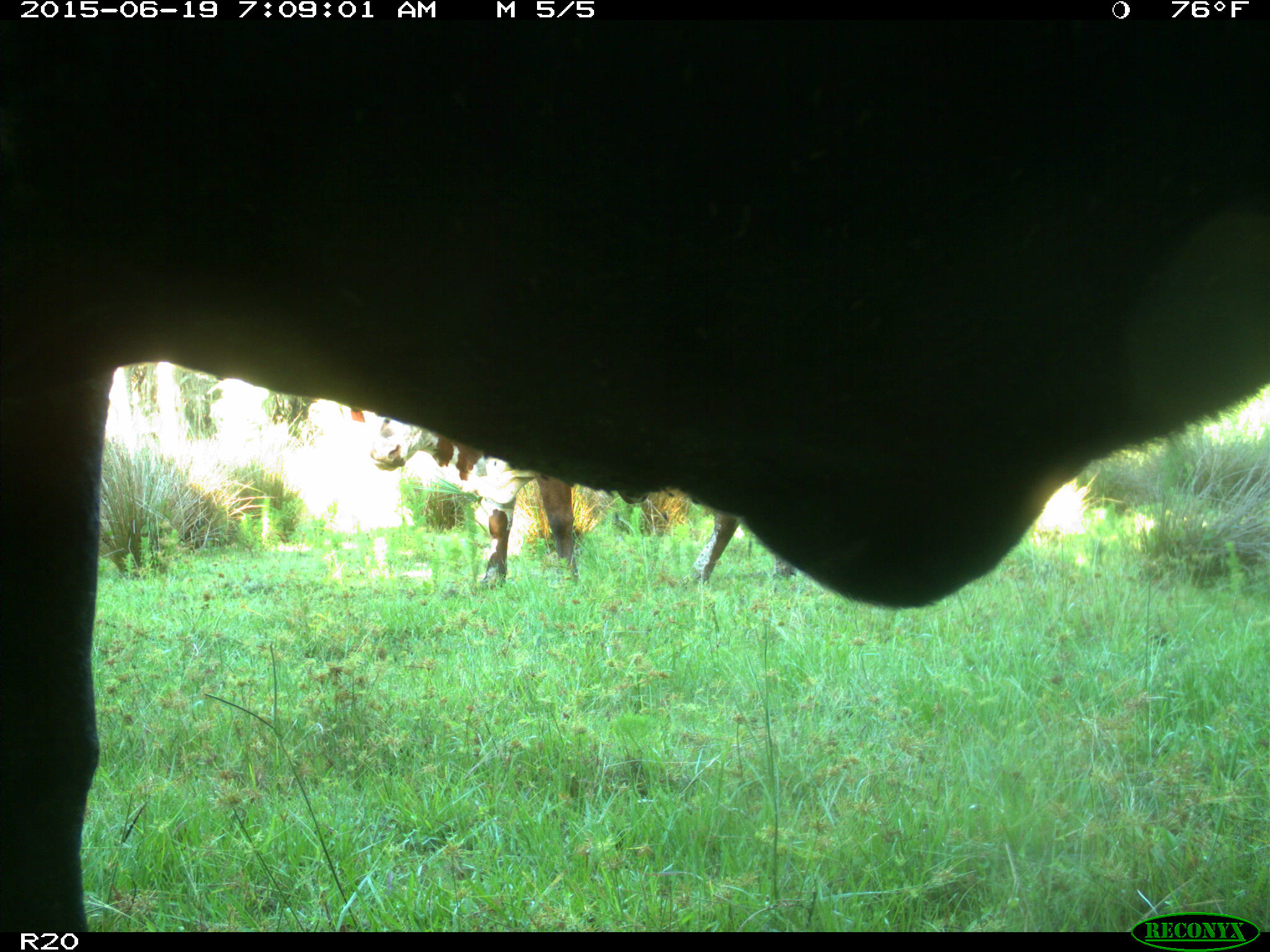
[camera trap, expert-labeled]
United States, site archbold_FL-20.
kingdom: Animalia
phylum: Chordata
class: Mammalia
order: Artiodactyla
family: Bovidae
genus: Bos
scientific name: Bos taurus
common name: domestic cow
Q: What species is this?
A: Bos taurus (domestic cow).